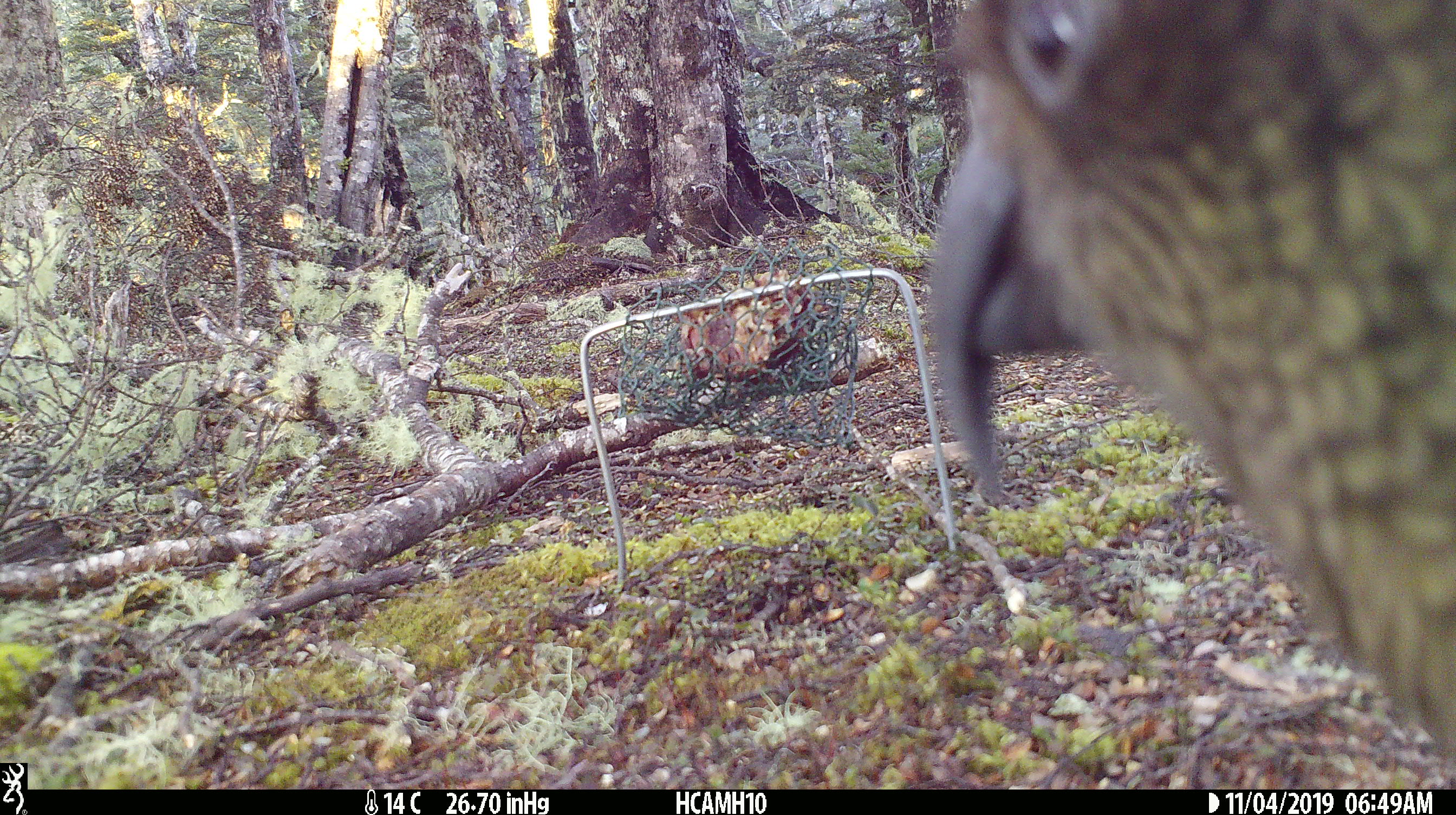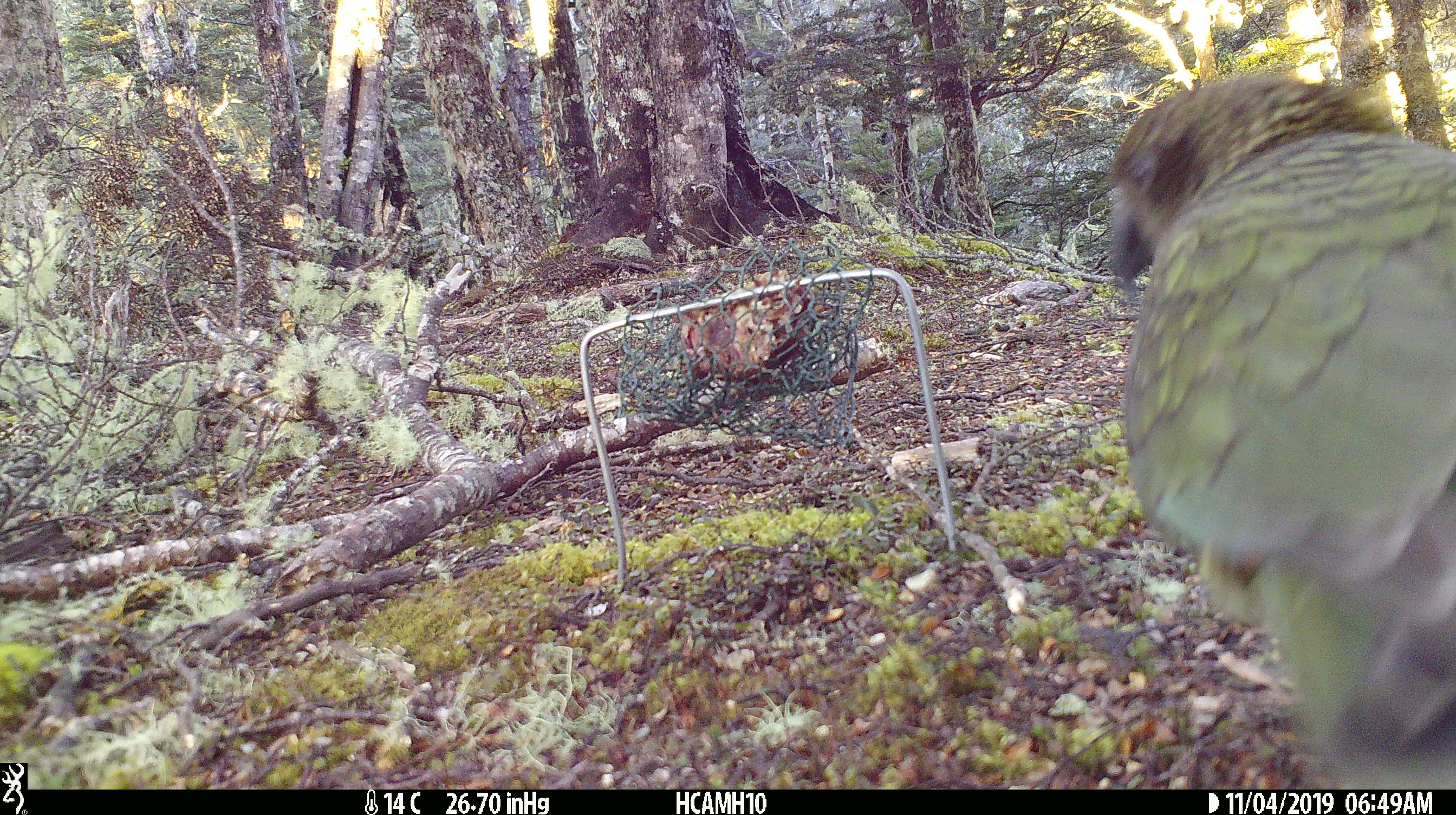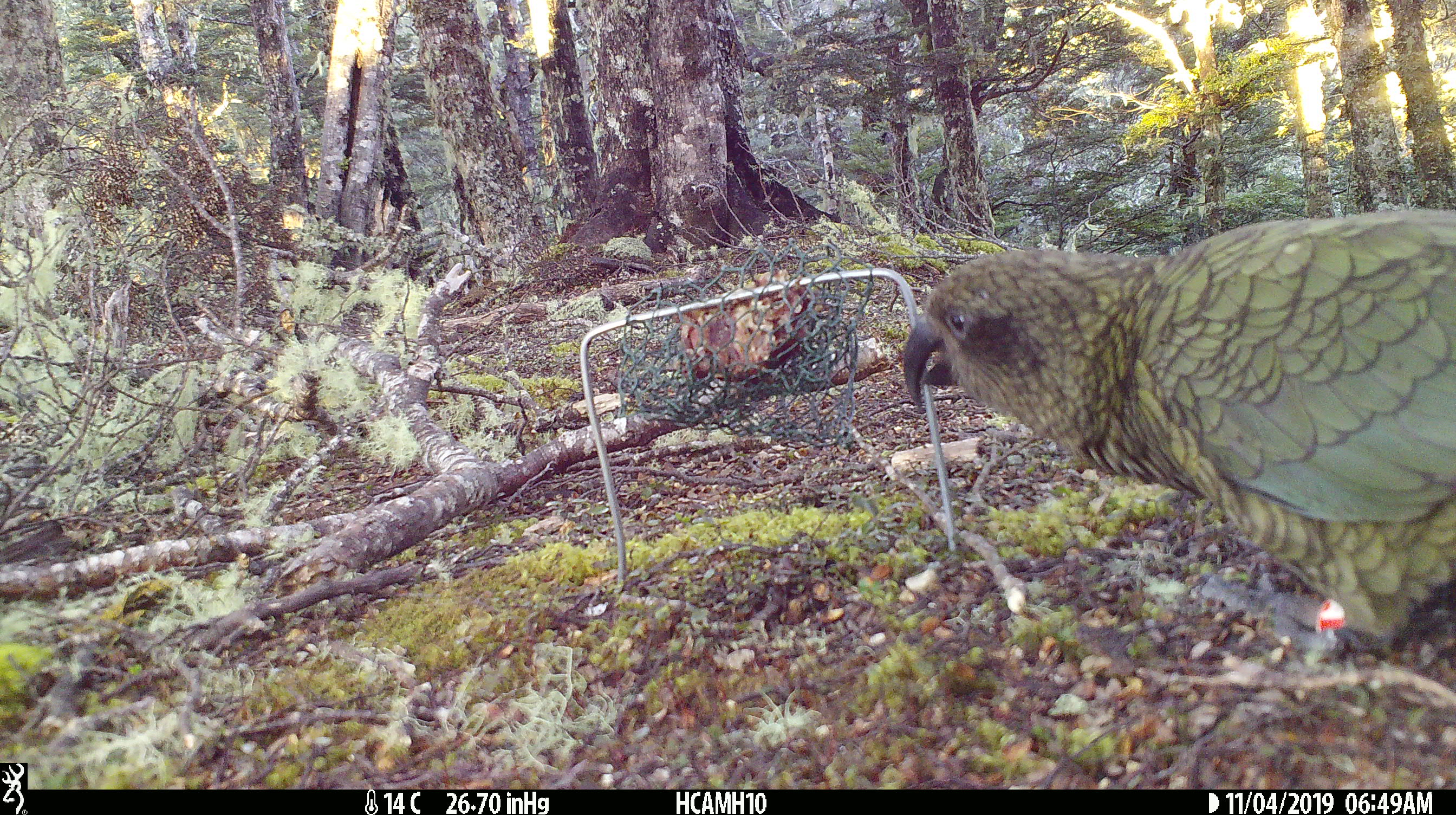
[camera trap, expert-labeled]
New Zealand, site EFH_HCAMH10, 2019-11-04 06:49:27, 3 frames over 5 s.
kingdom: Animalia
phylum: Chordata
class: Aves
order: Psittaciformes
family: Strigopidae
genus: Nestor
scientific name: Nestor notabilis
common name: kea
Kea (Nestor notabilis).